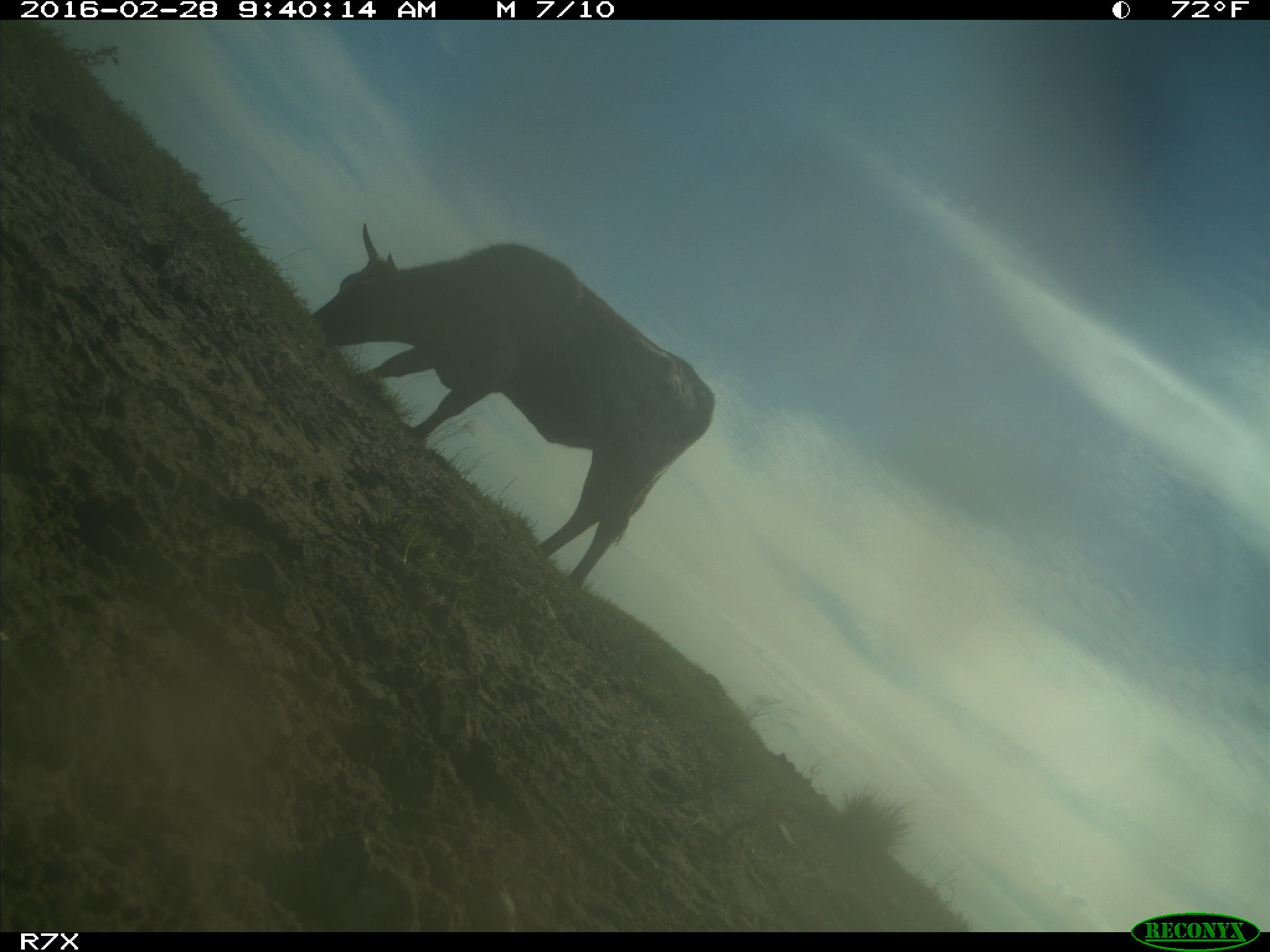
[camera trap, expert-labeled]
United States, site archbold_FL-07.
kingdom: Animalia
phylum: Chordata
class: Mammalia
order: Artiodactyla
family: Bovidae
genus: Bos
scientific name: Bos taurus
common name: domestic cow